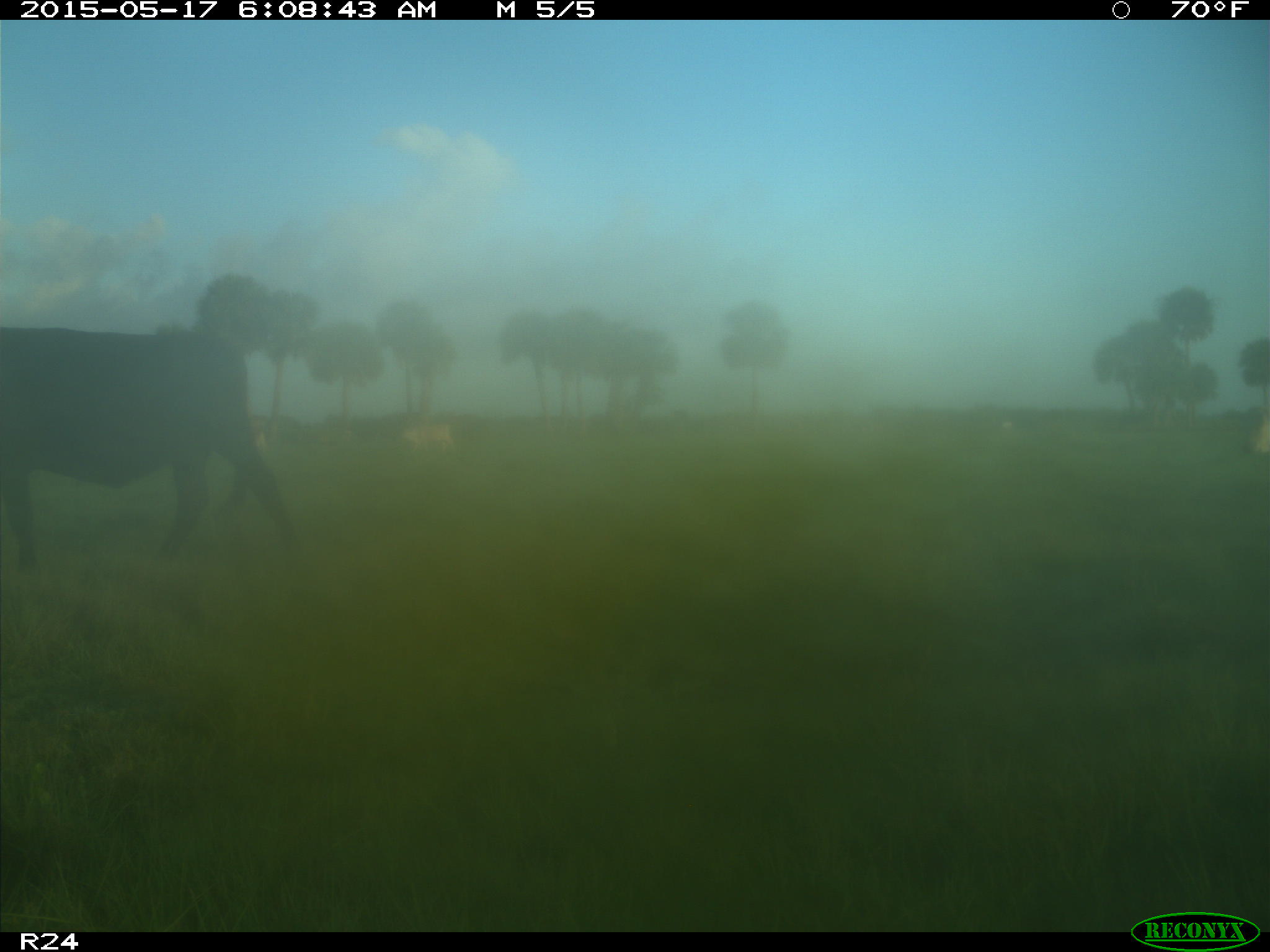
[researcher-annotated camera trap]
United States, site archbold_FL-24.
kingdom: Animalia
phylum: Chordata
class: Mammalia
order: Artiodactyla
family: Bovidae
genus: Bos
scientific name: Bos taurus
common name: domestic cow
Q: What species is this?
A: Bos taurus (domestic cow).